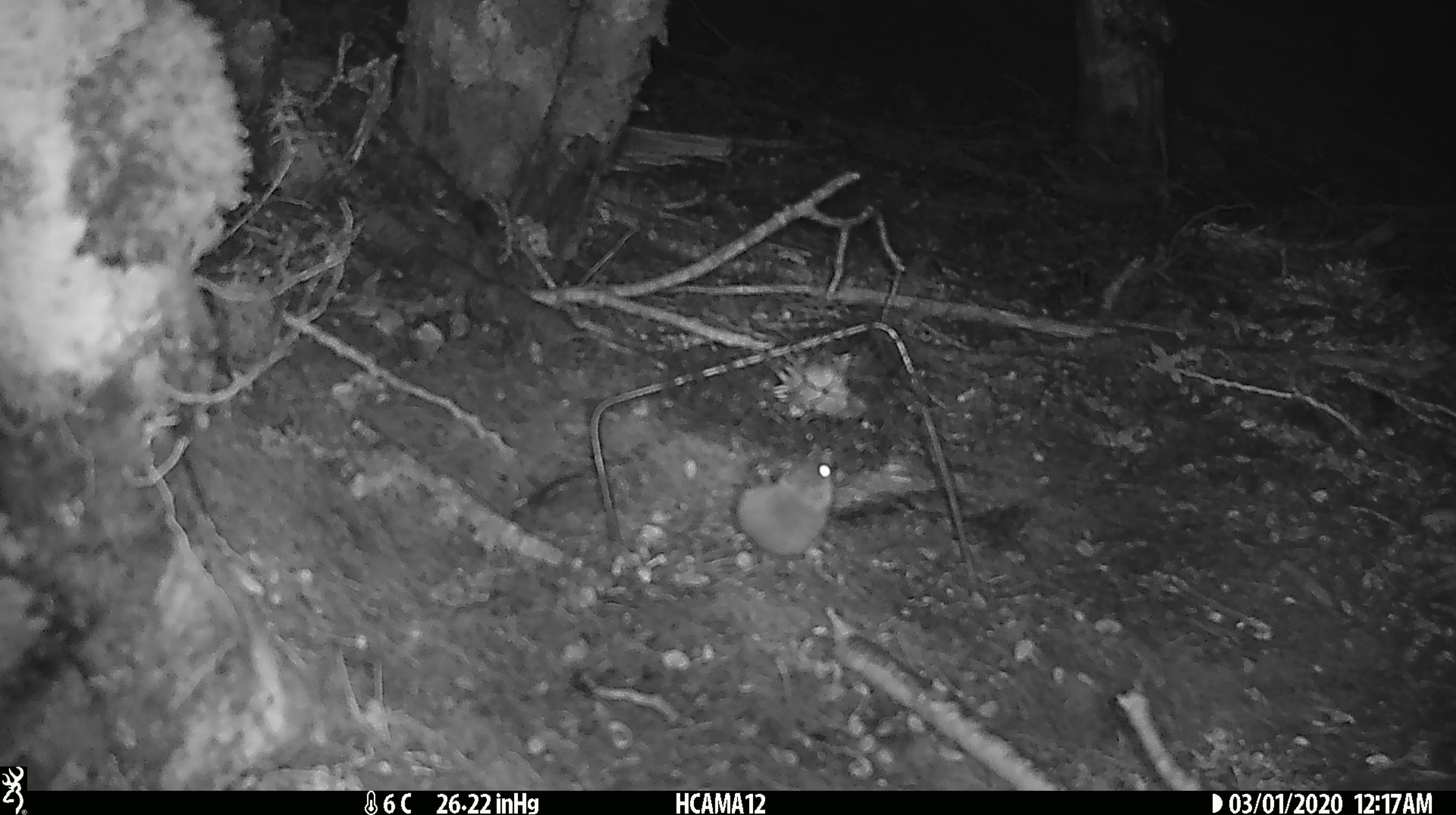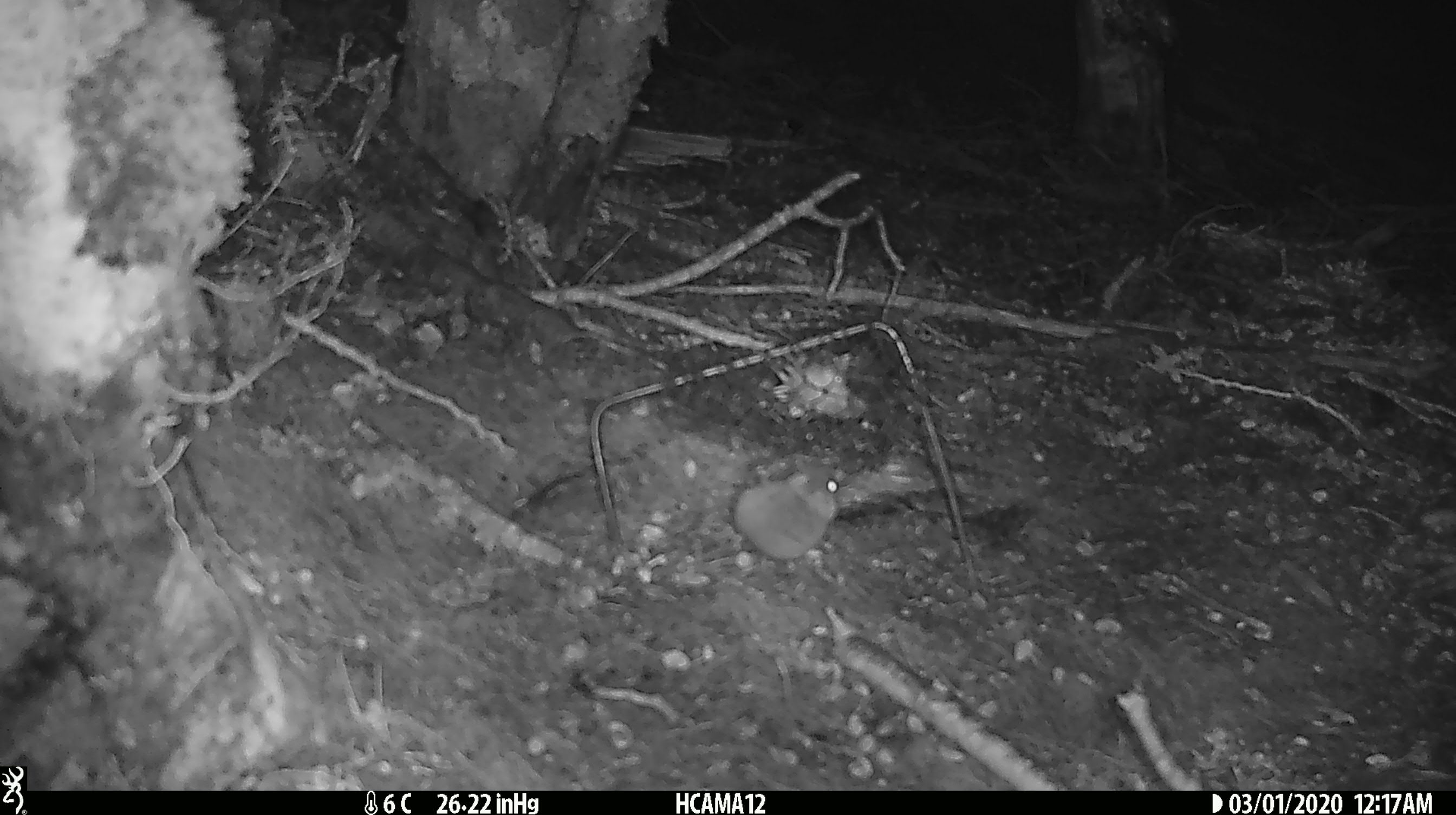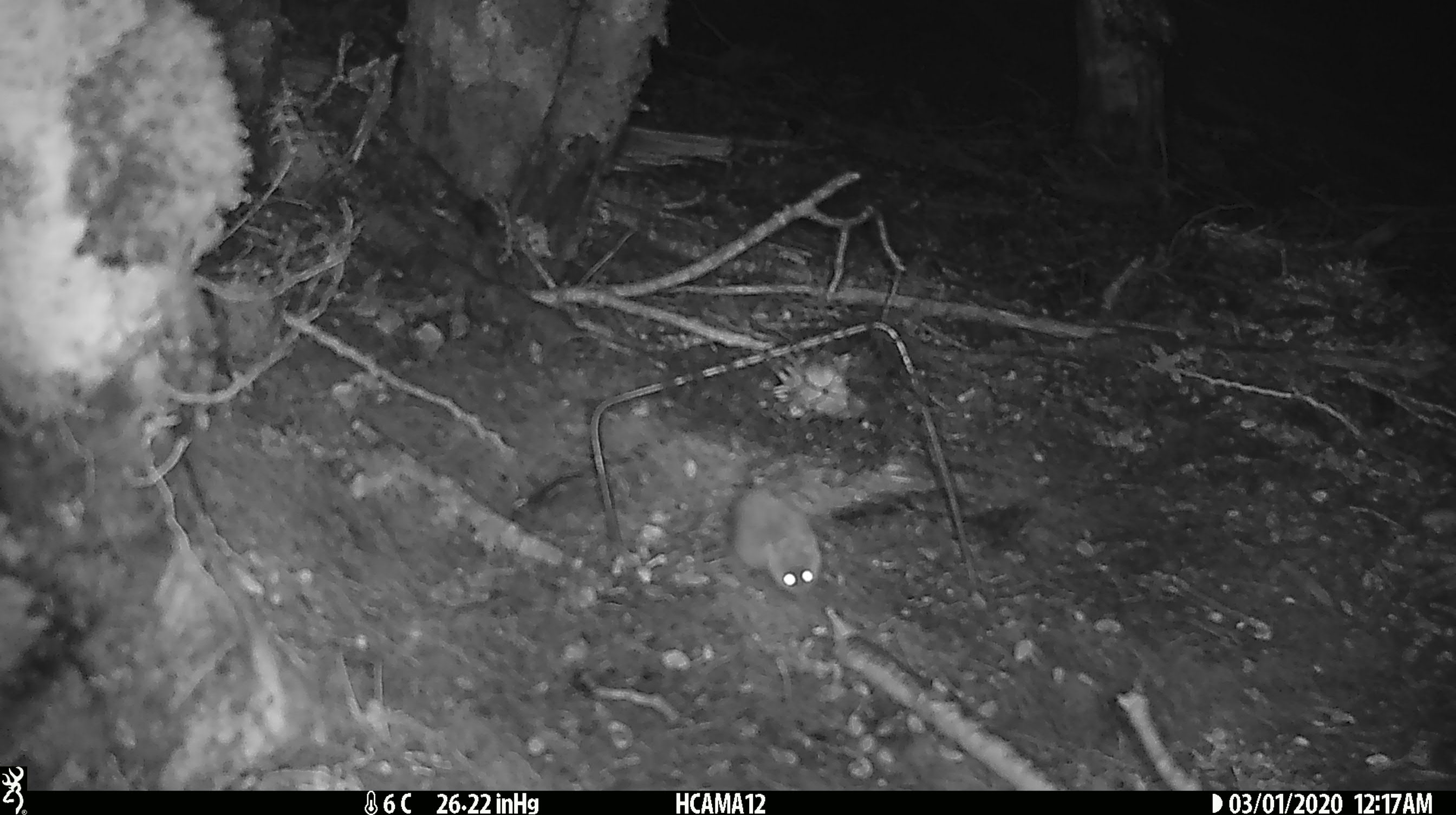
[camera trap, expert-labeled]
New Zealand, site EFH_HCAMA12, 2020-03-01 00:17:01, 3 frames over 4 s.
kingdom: Animalia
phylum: Chordata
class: Mammalia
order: Rodentia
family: Muridae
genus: Mus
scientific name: Mus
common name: mouse